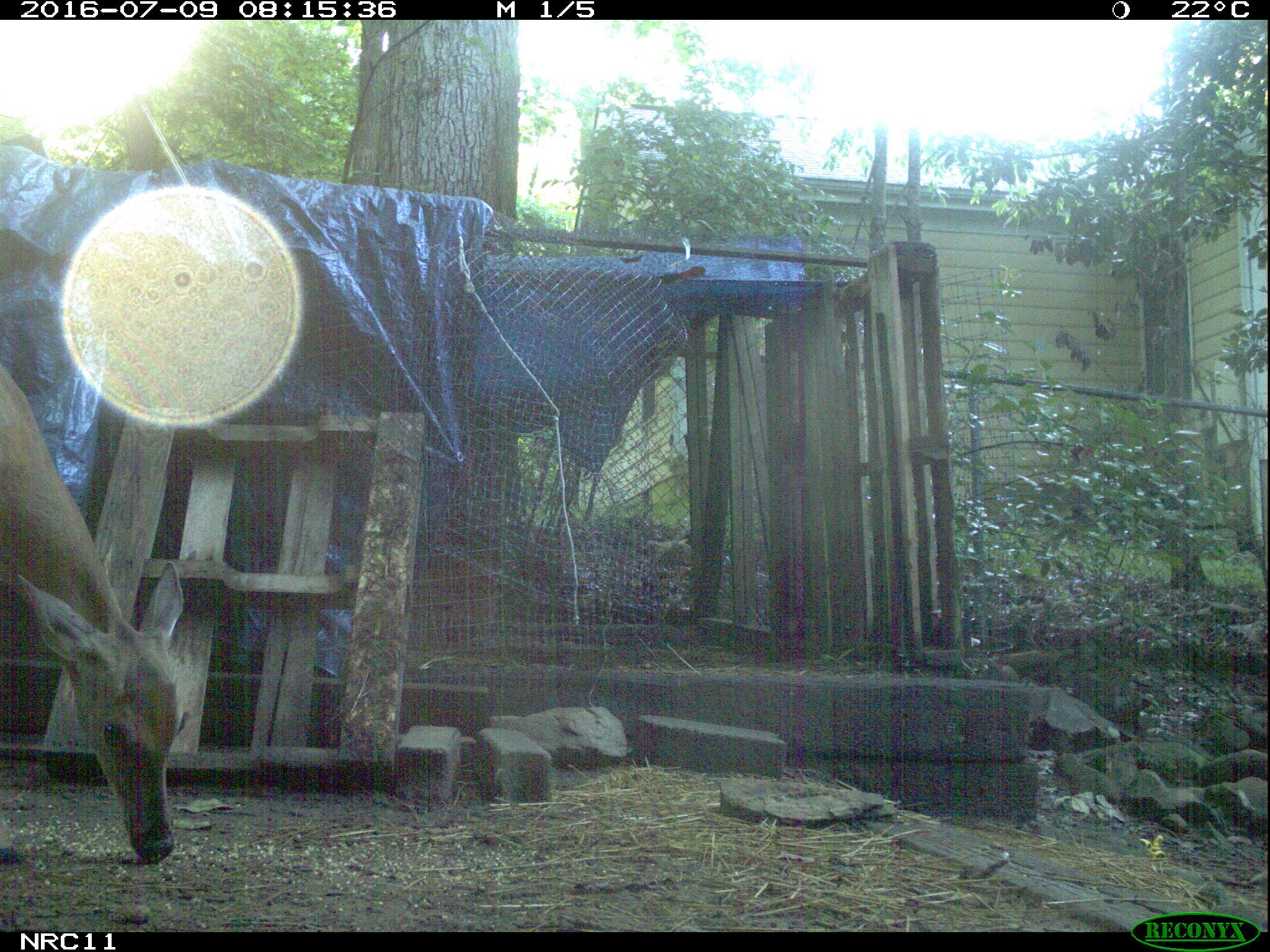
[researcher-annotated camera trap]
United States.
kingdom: Animalia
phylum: Chordata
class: Mammalia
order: Artiodactyla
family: Cervidae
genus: Odocoileus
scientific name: Odocoileus virginianus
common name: white-tailed deer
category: White Tailed Deer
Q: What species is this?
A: White Tailed Deer (white-tailed deer) (Odocoileus virginianus).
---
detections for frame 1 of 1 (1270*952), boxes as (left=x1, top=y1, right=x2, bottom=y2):
White Tailed Deer: (left=0, top=292, right=199, bottom=880)